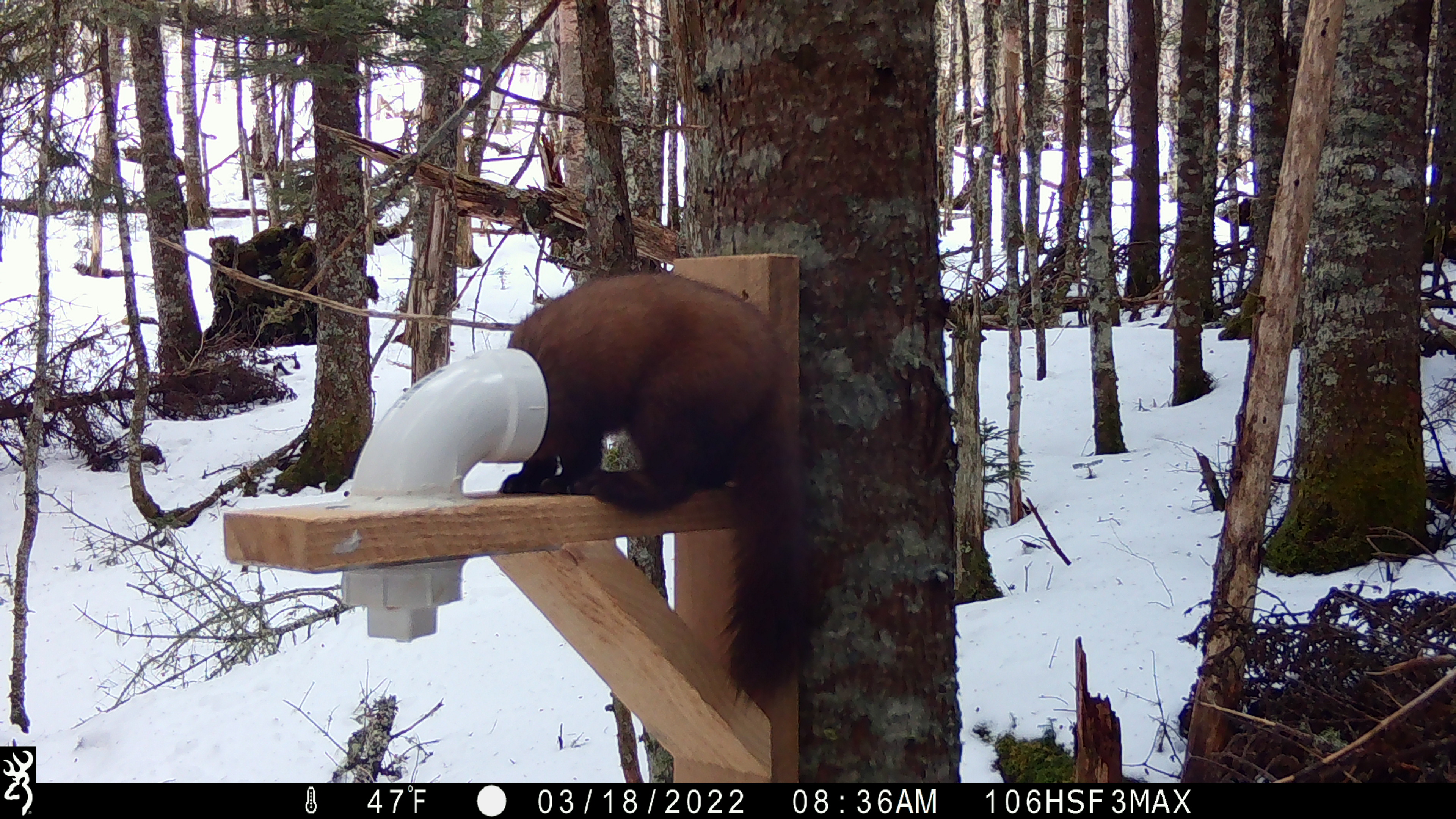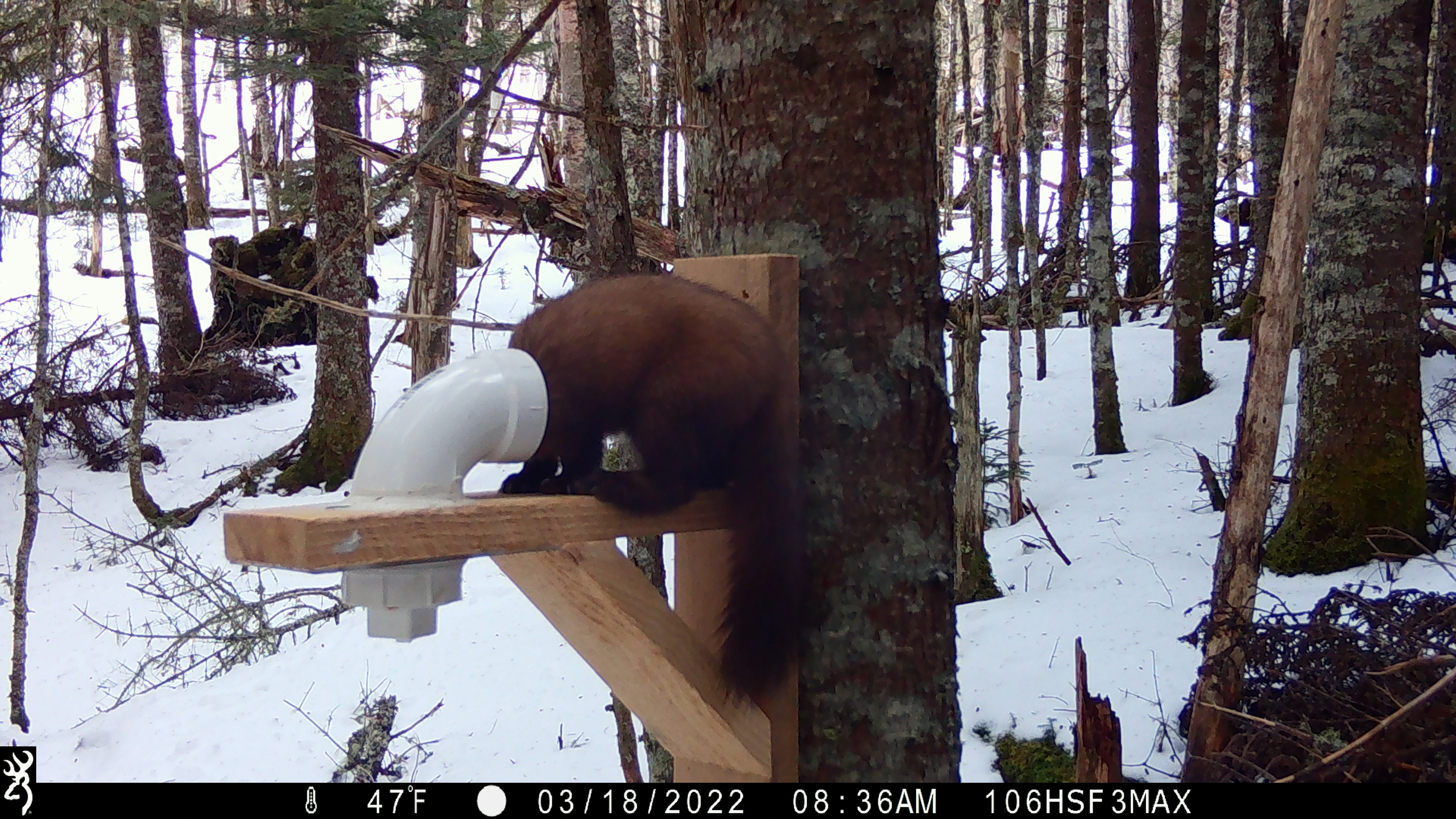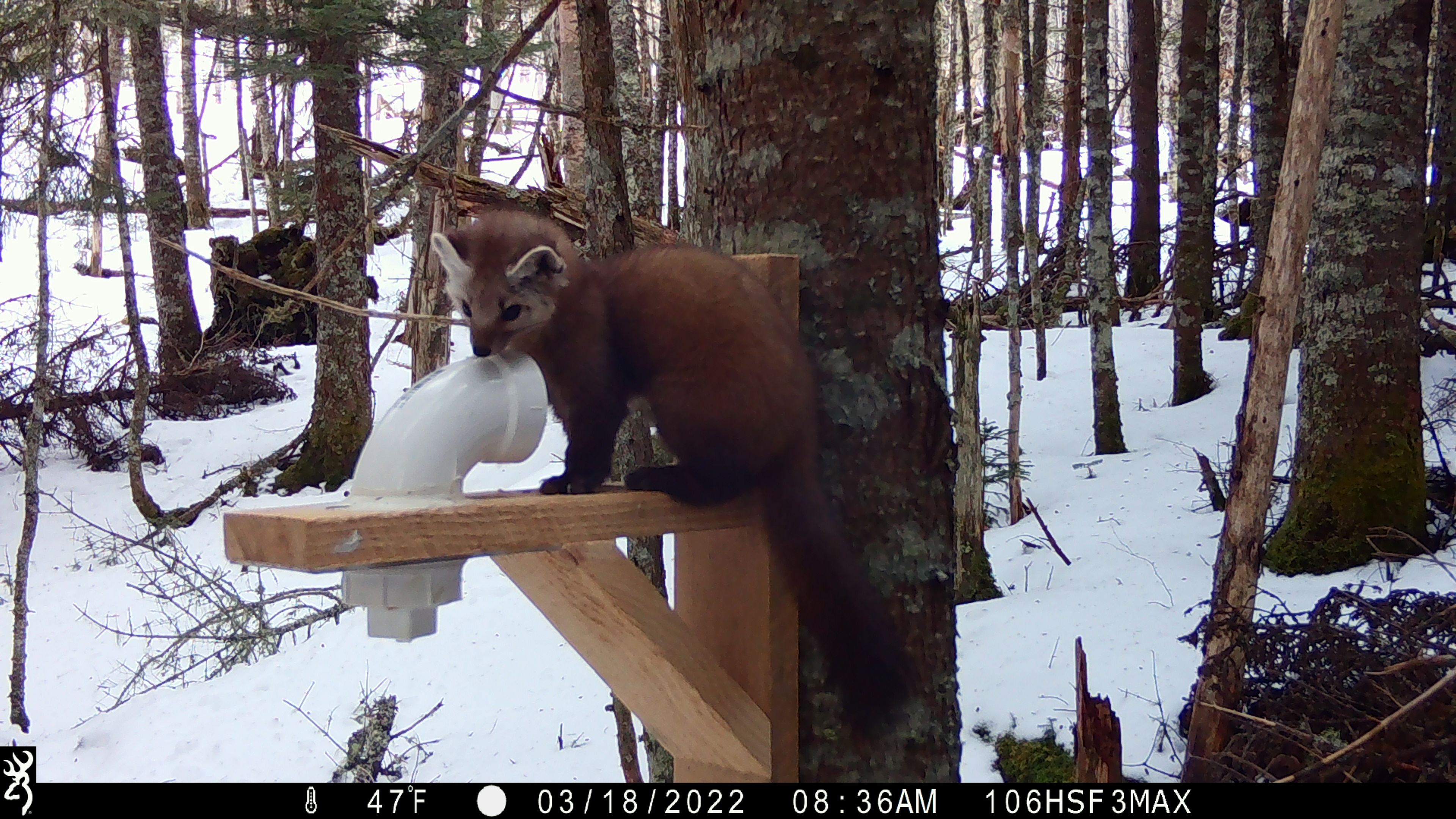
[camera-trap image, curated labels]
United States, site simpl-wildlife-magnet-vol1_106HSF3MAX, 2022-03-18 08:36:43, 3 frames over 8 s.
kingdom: Animalia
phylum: Chordata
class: Mammalia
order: Carnivora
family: Mustelidae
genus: Martes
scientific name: Martes americana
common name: american marten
American marten (Martes americana).